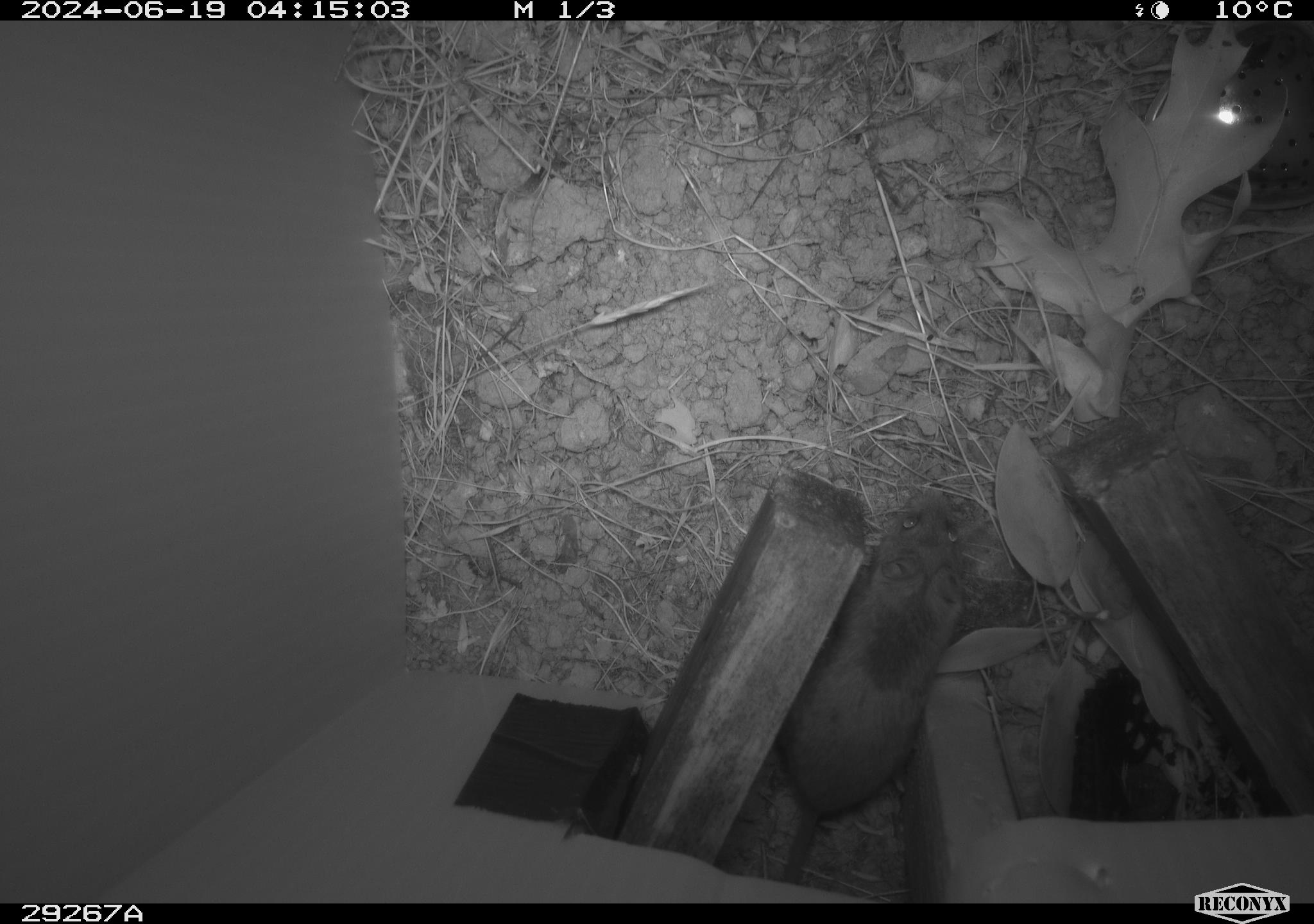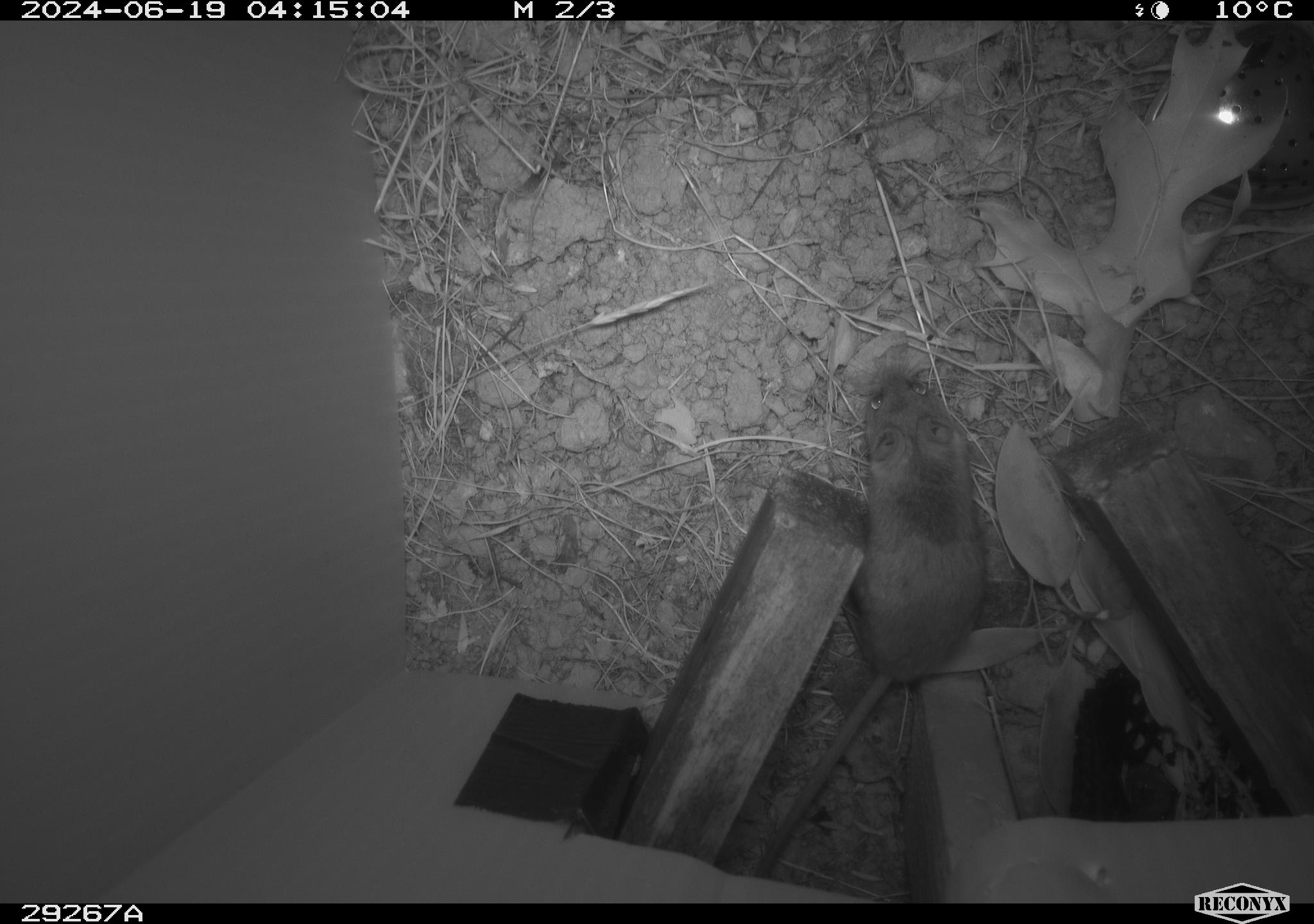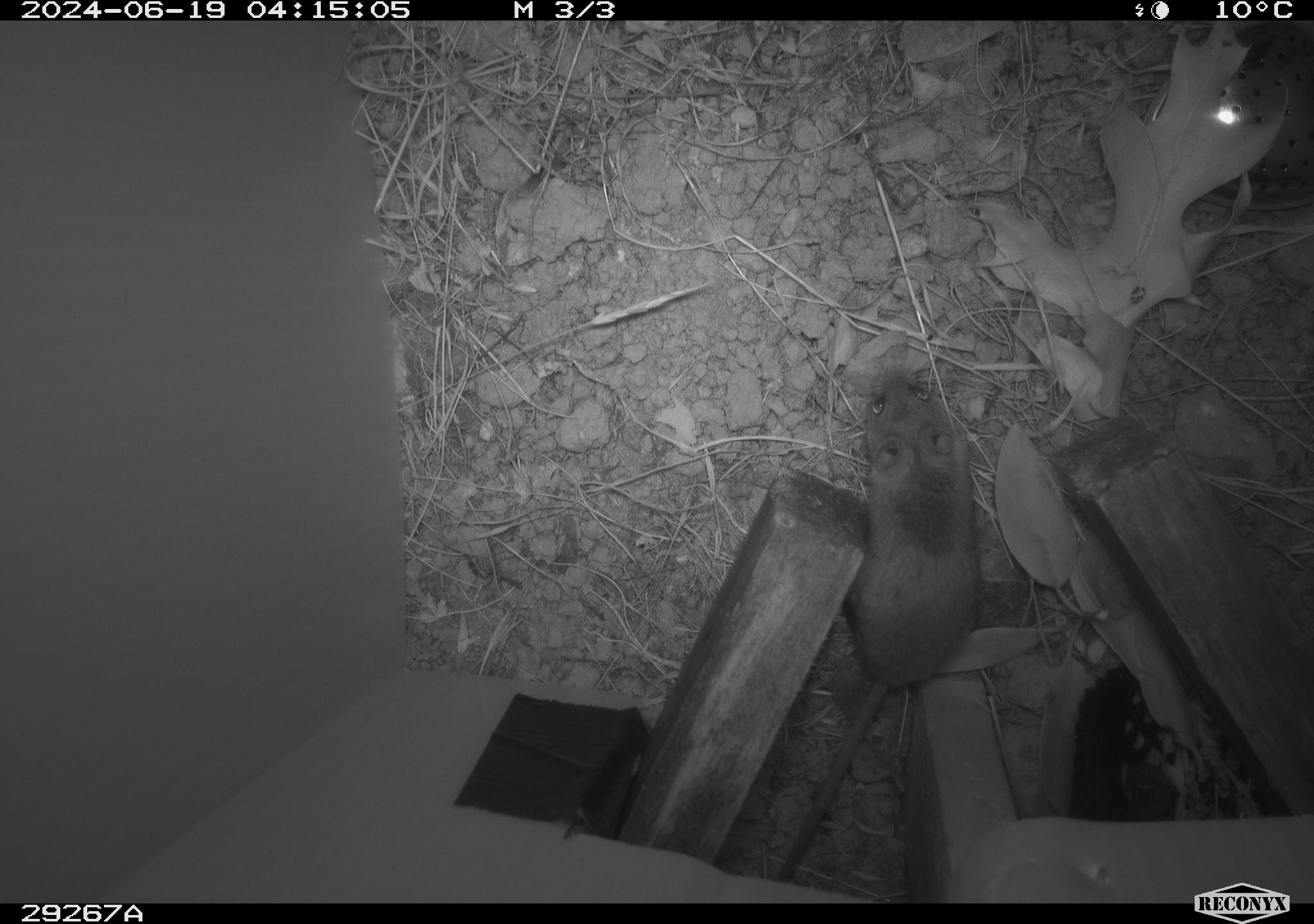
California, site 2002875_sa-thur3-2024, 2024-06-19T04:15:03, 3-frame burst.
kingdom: Animalia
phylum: Chordata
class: Mammalia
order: Rodentia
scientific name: Rodentia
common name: mouse species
Mouse species (Rodentia).